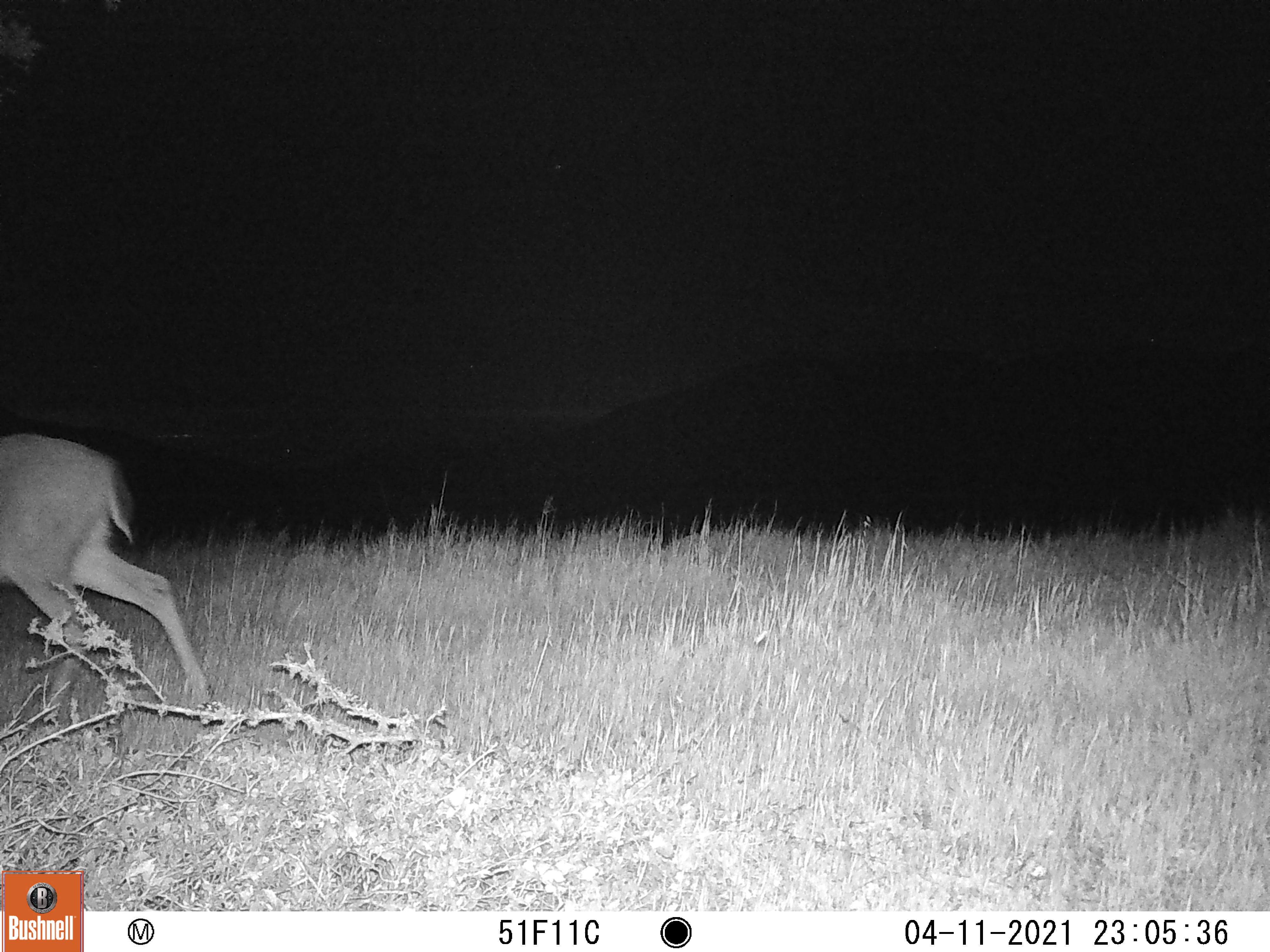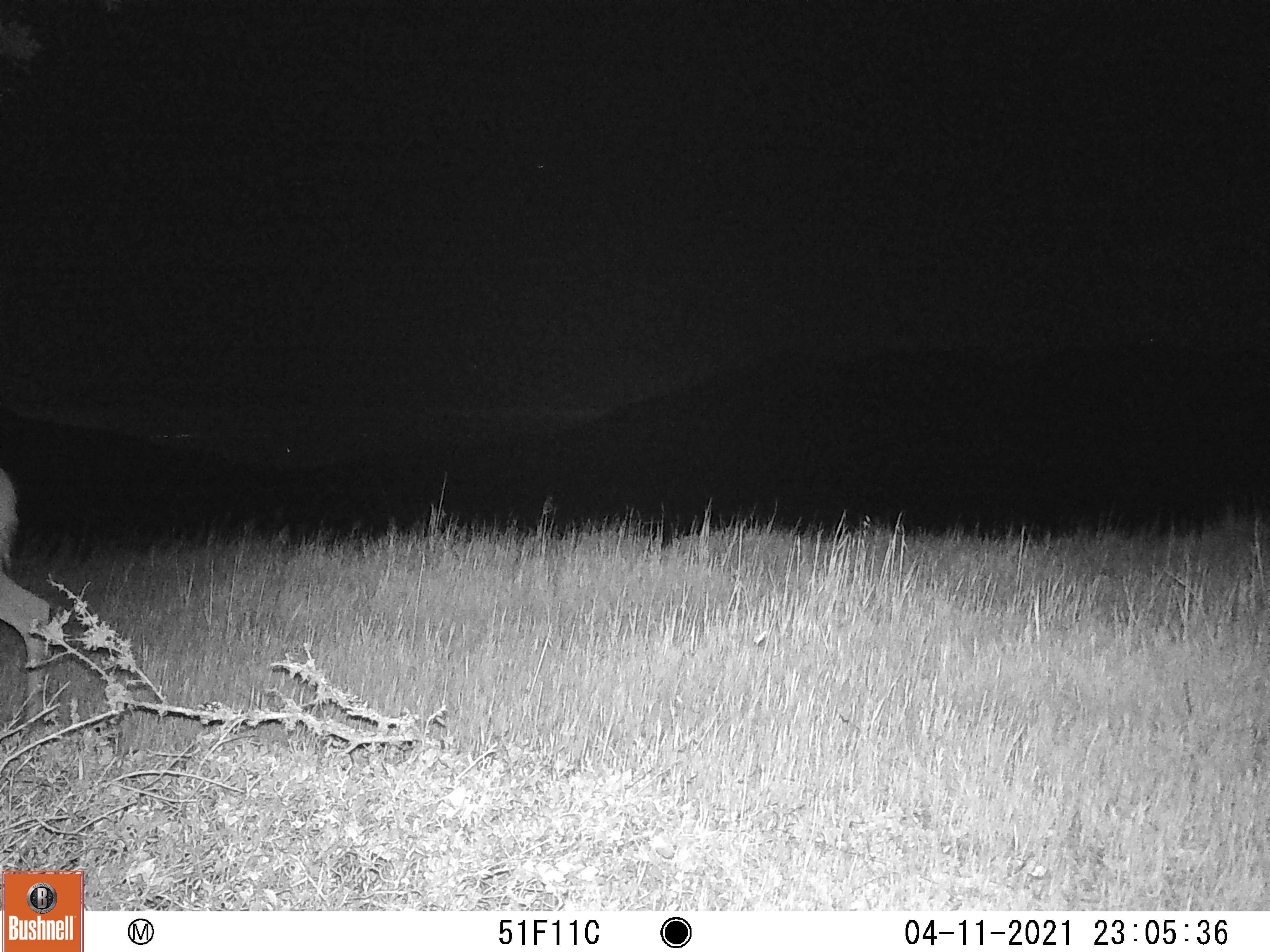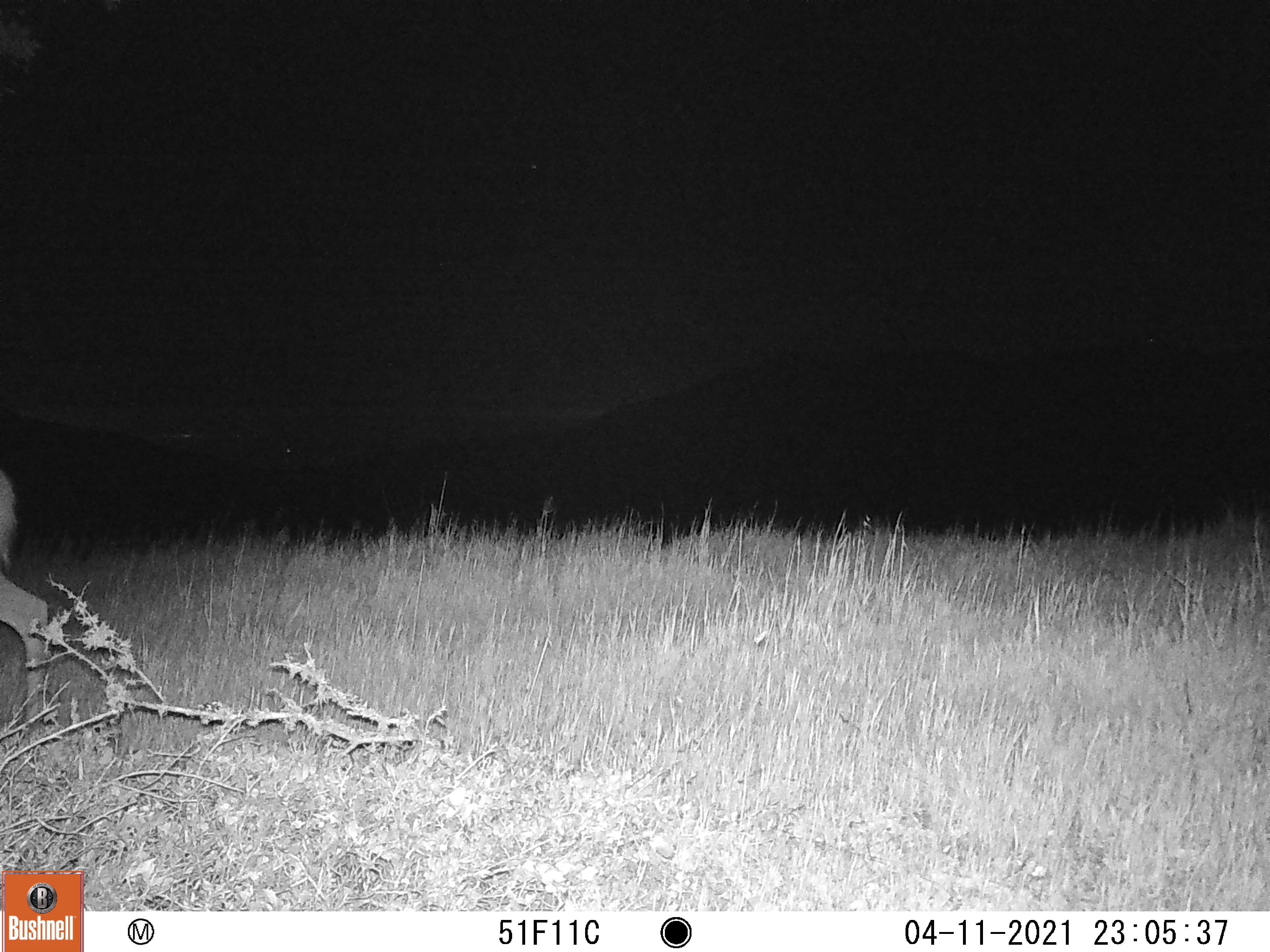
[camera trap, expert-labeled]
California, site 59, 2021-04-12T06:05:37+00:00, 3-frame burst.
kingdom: Animalia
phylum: Chordata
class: Mammalia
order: Artiodactyla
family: Cervidae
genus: Odocoileus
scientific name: Odocoileus hemionus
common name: mule deer